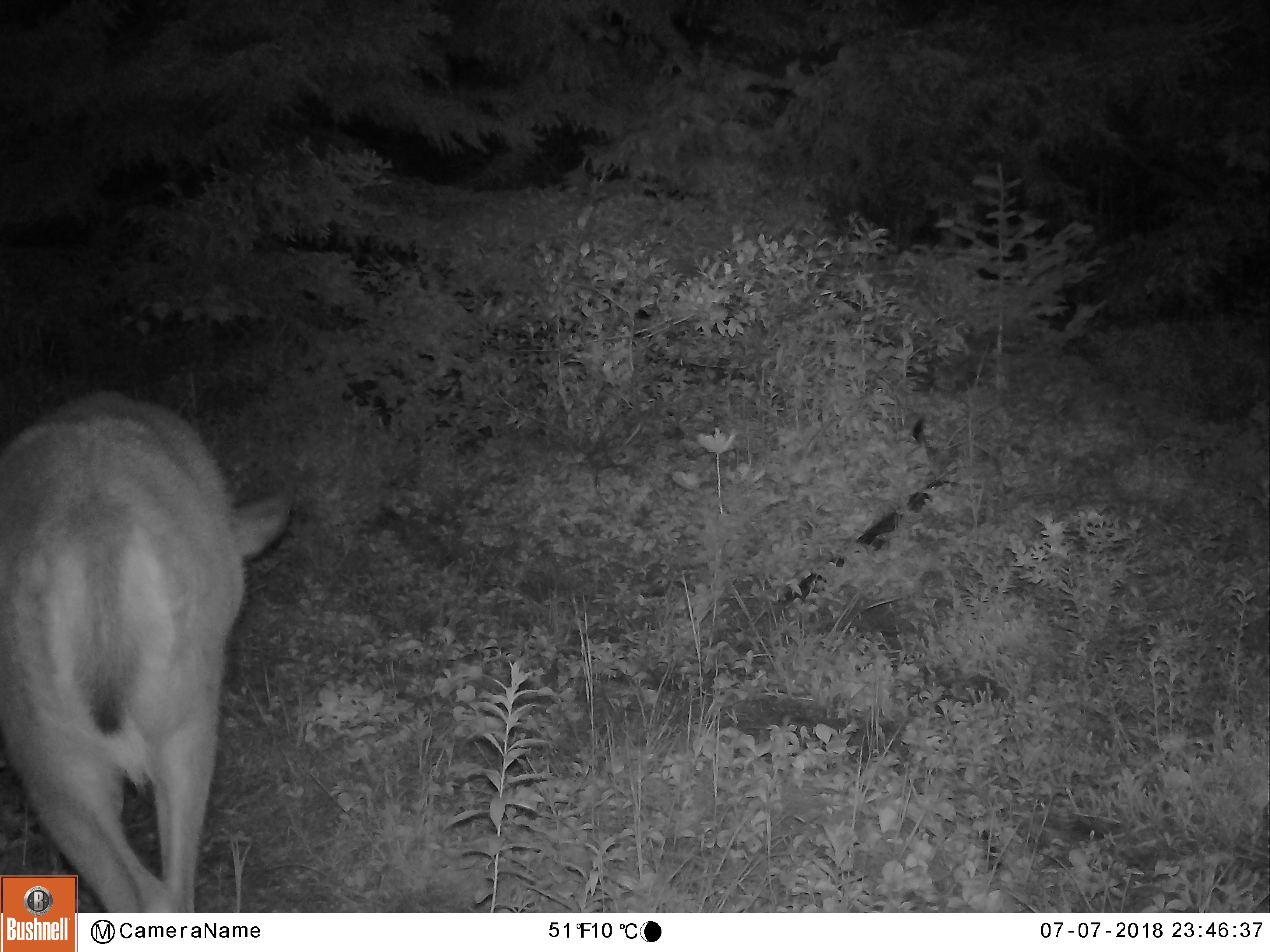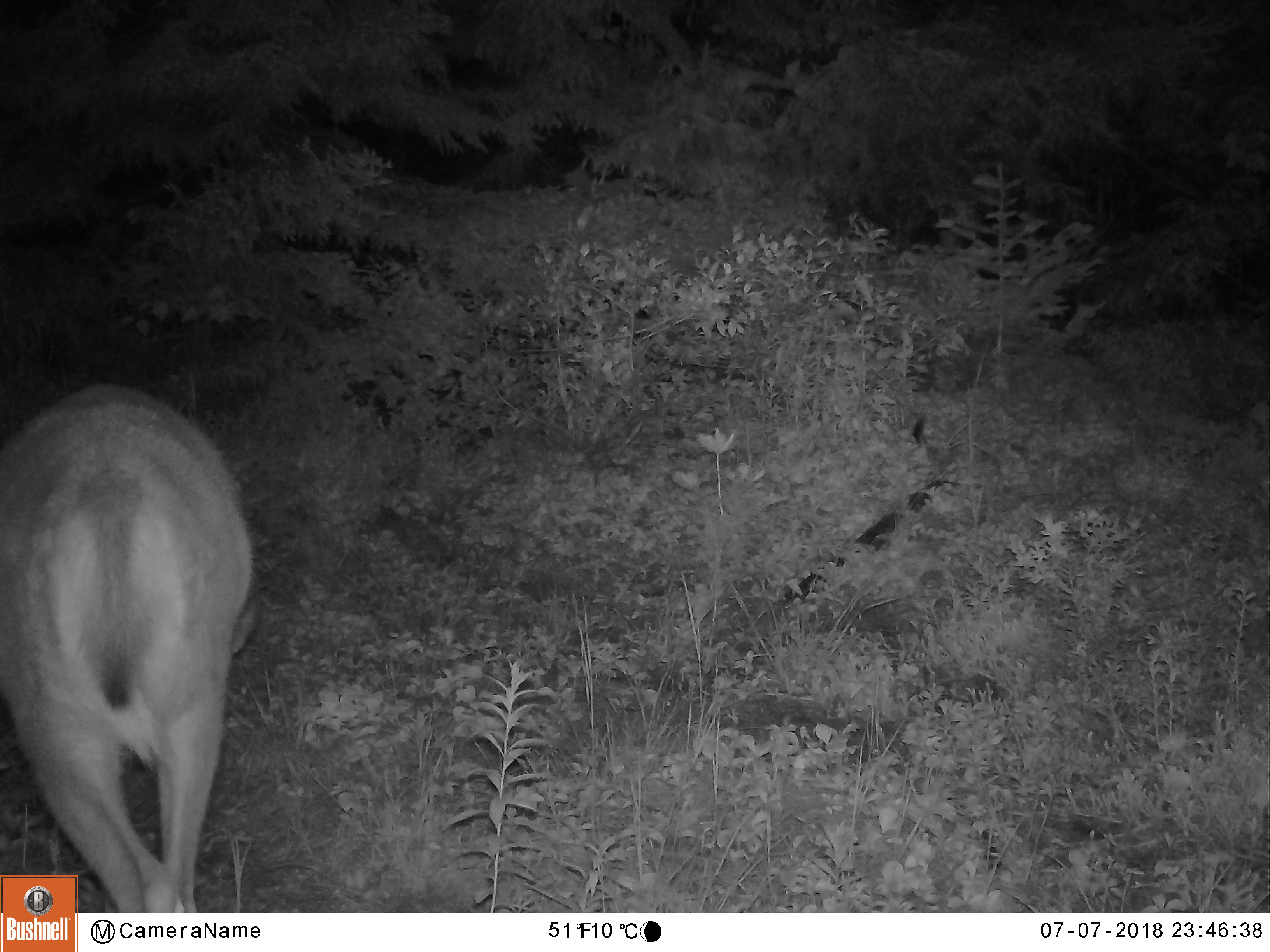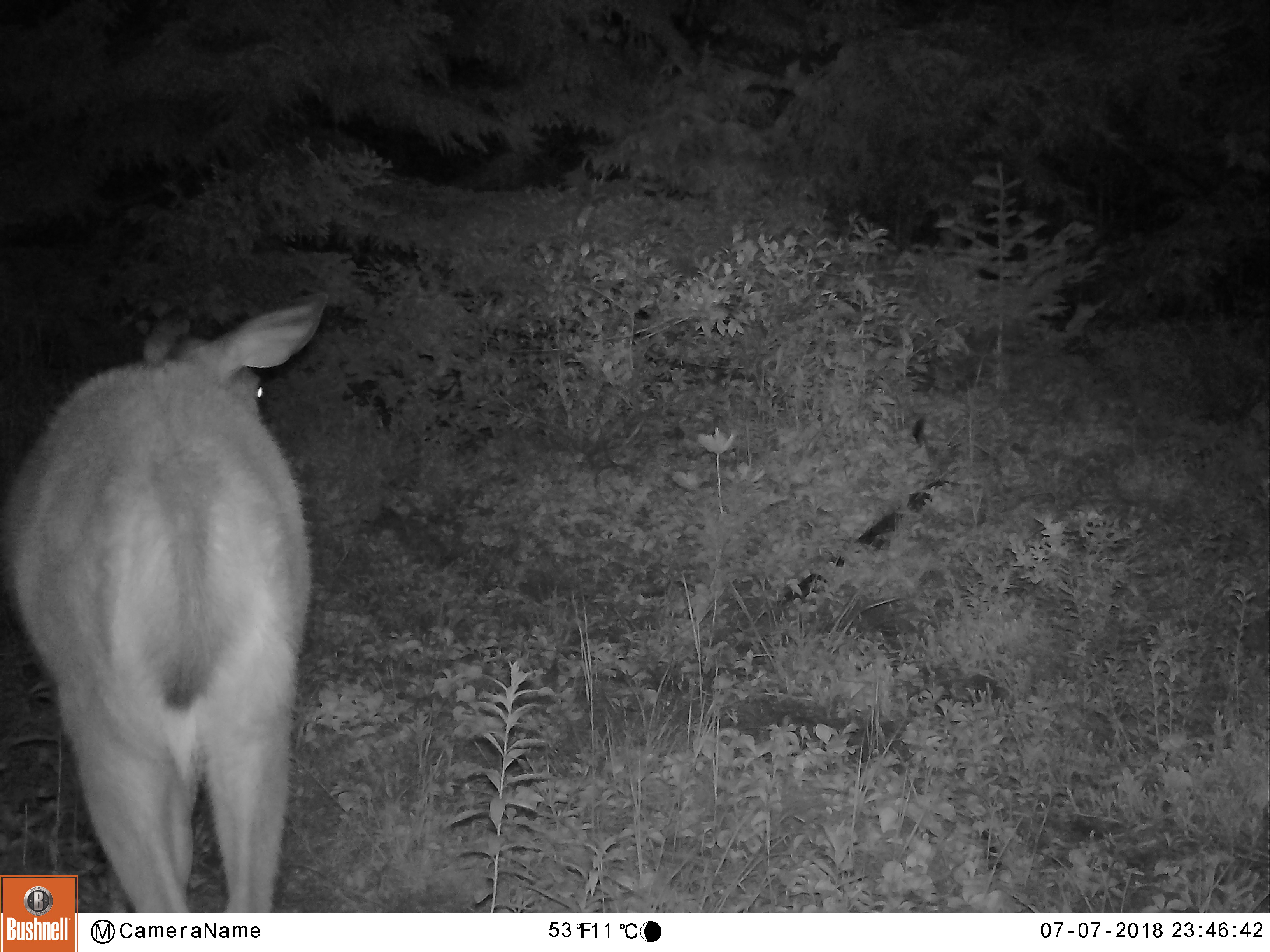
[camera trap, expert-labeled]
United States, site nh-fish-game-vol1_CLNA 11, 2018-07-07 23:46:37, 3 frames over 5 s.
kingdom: Animalia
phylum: Chordata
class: Mammalia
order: Artiodactyla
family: Cervidae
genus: Odocoileus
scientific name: Odocoileus virginianus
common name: white-tailed deer